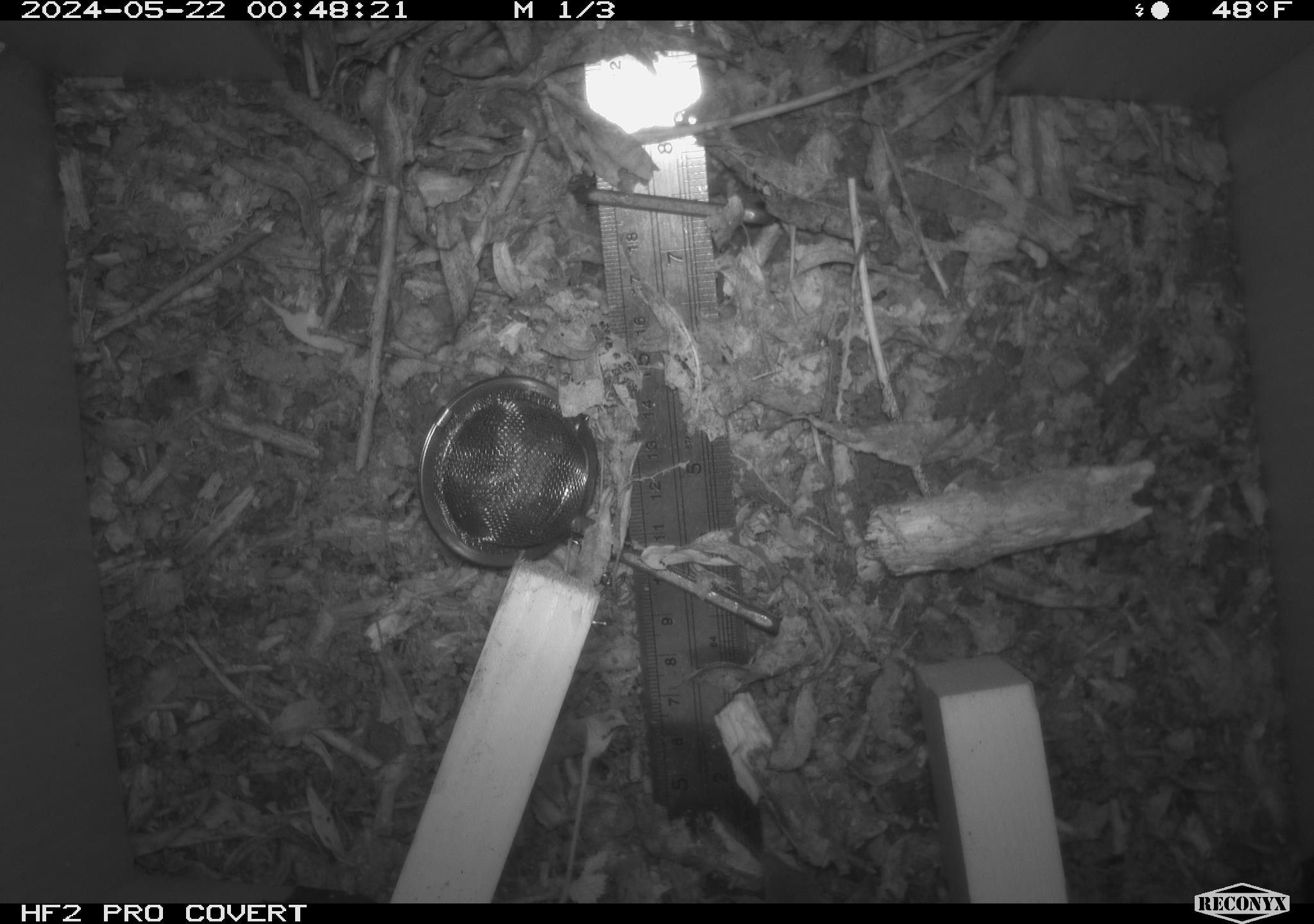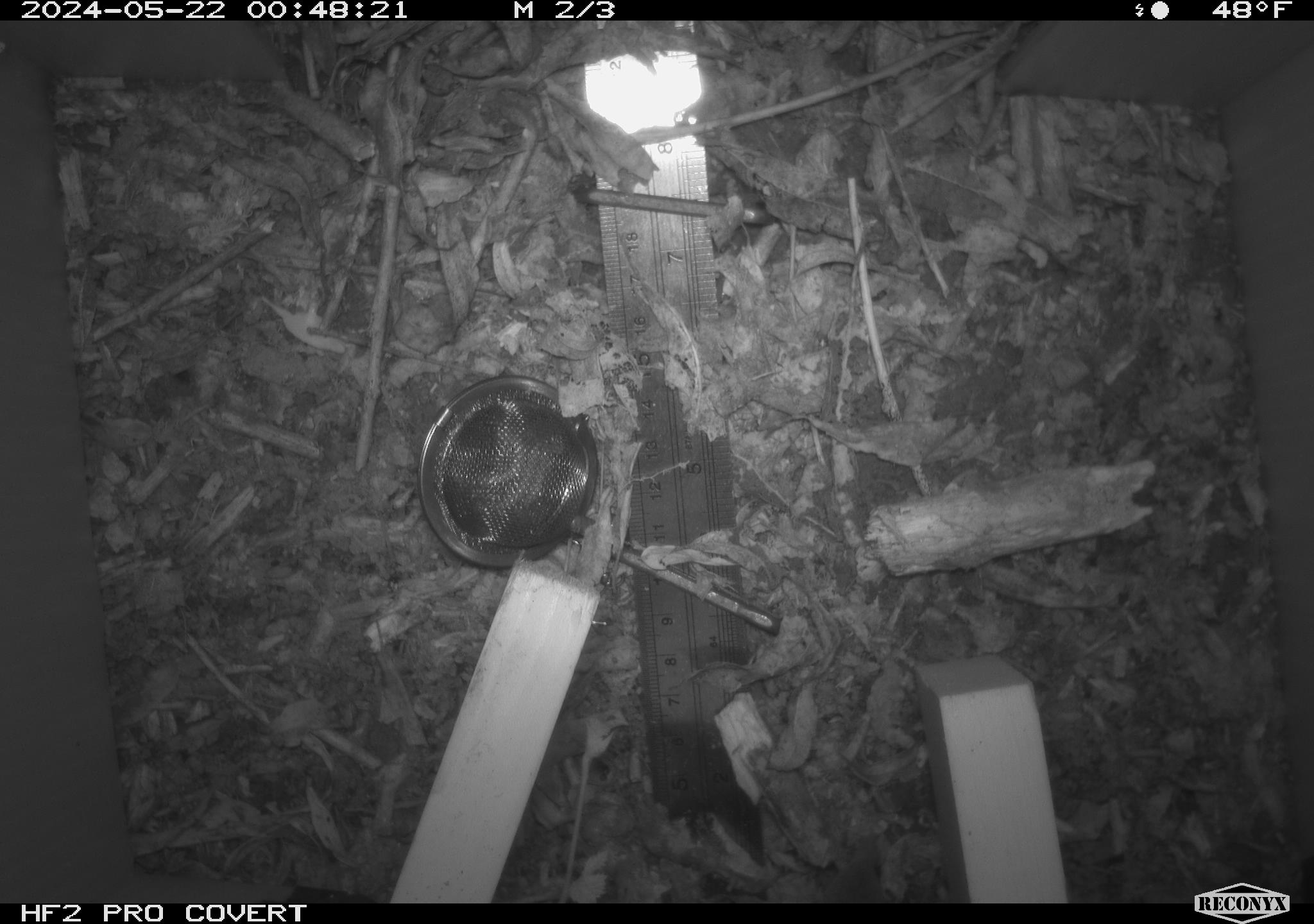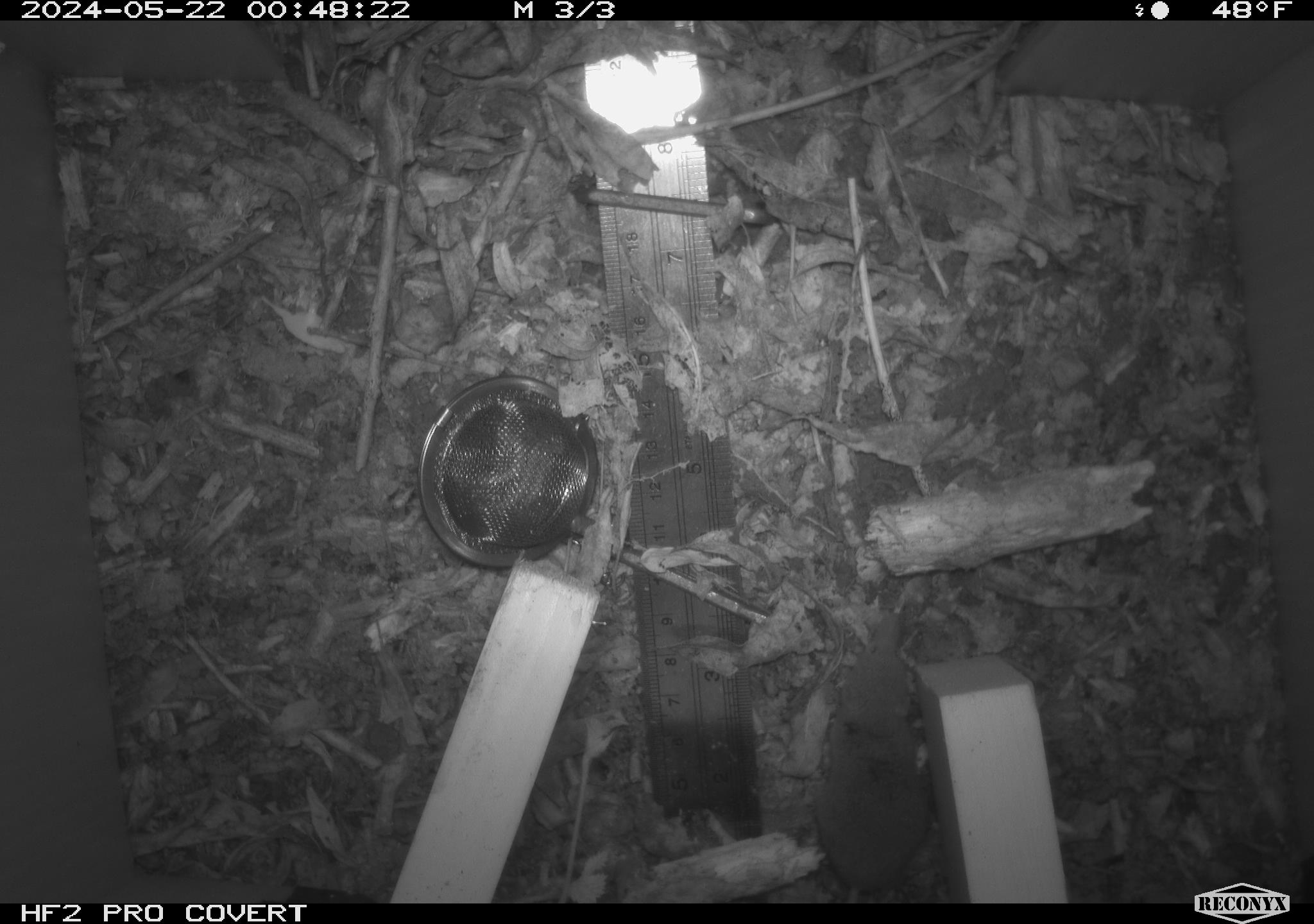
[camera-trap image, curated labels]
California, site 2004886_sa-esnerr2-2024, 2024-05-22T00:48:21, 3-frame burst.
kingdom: Animalia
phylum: Chordata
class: Mammalia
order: Eulipotyphla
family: Soricidae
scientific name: Soricidae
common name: shrews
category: soricidae family